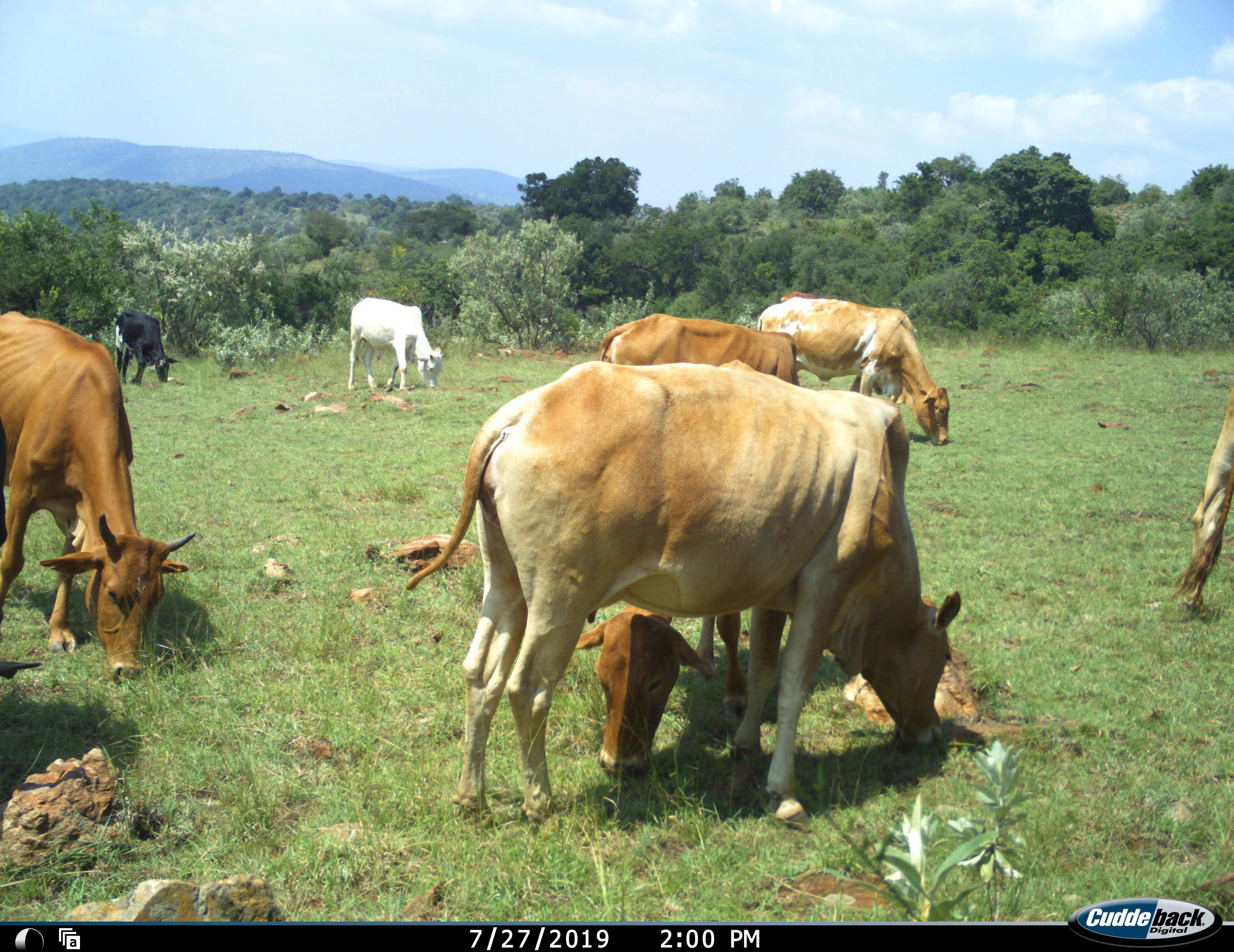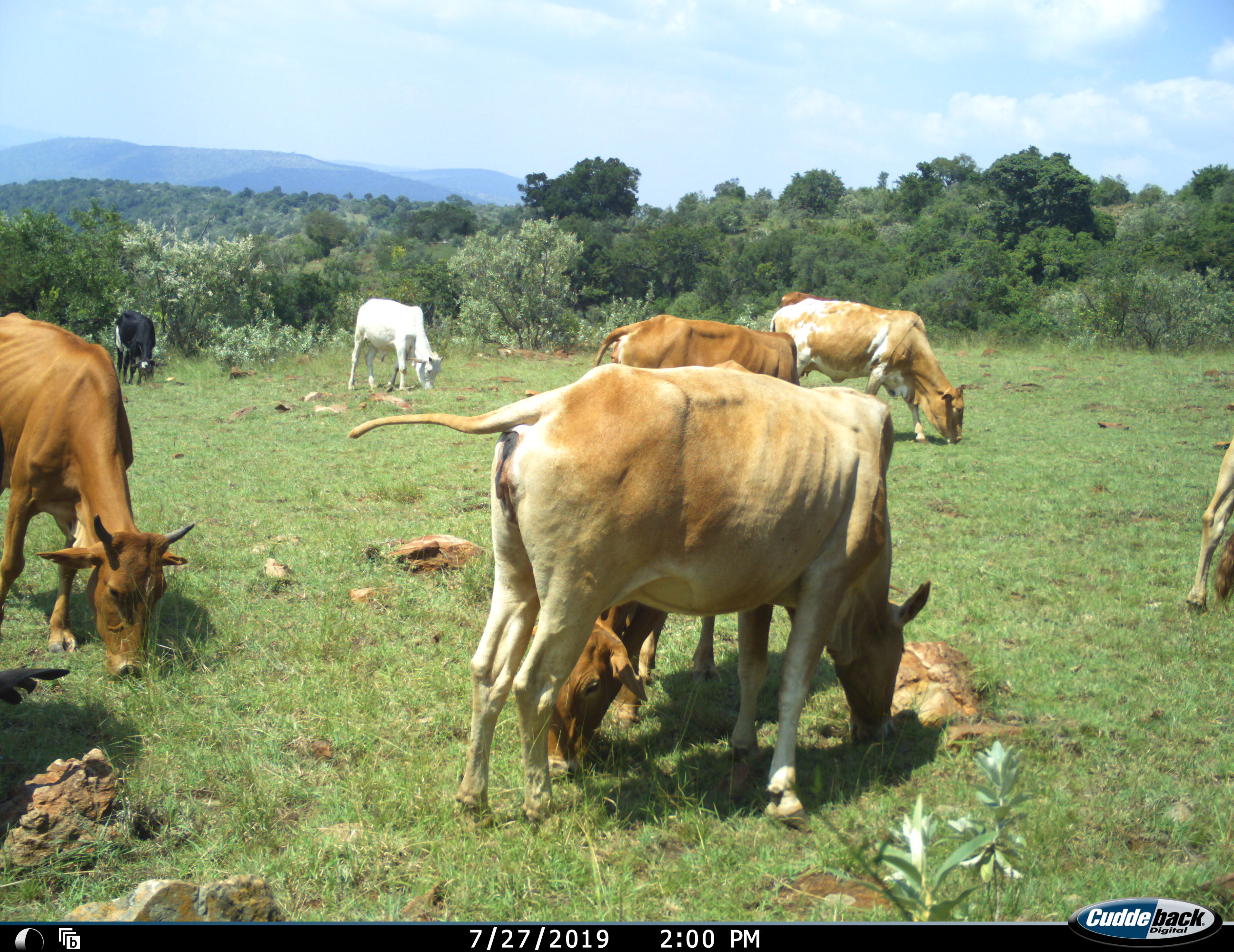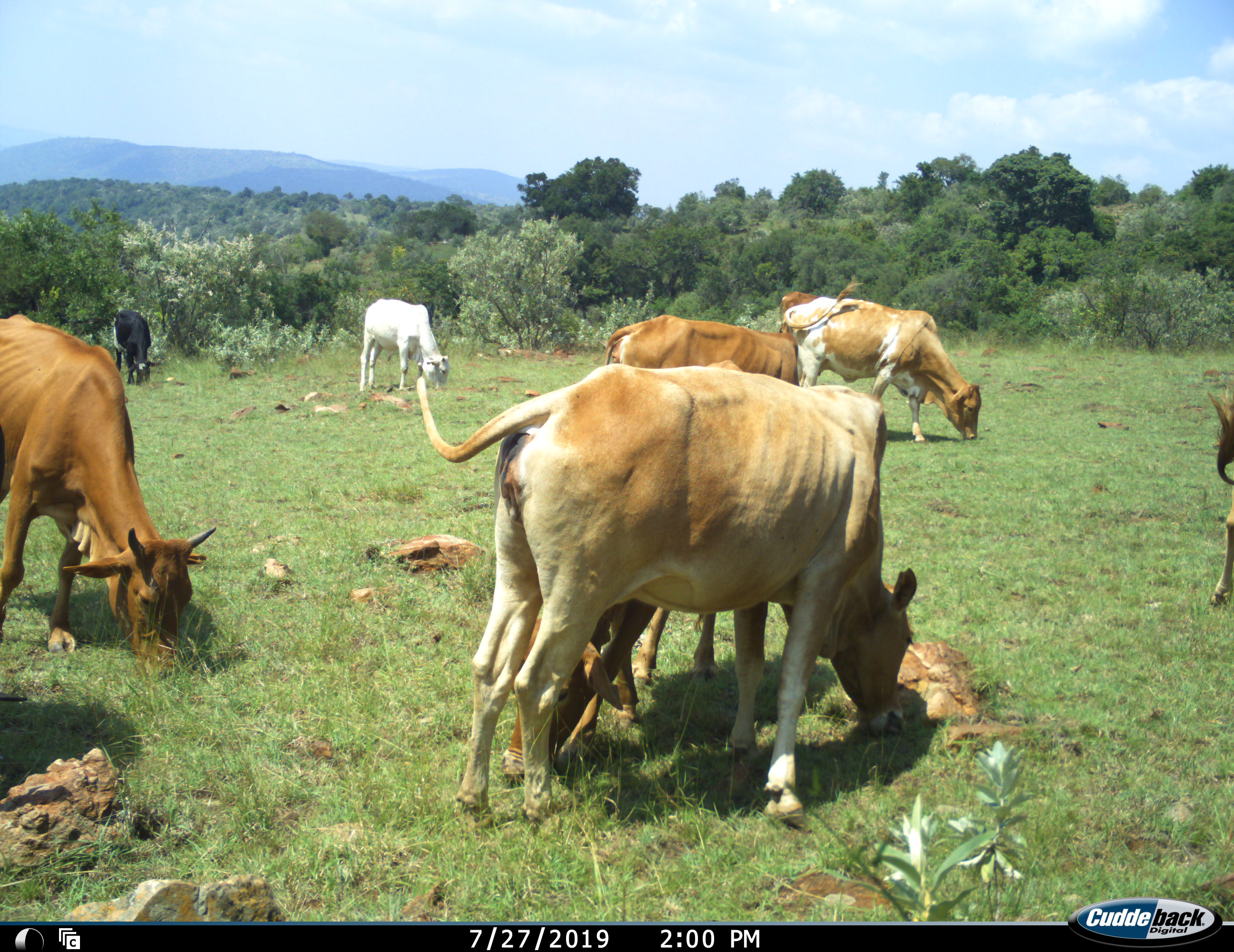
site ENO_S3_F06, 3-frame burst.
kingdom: Animalia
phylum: Chordata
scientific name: Vertebrata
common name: domestic animal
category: domesticanimal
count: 9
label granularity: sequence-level